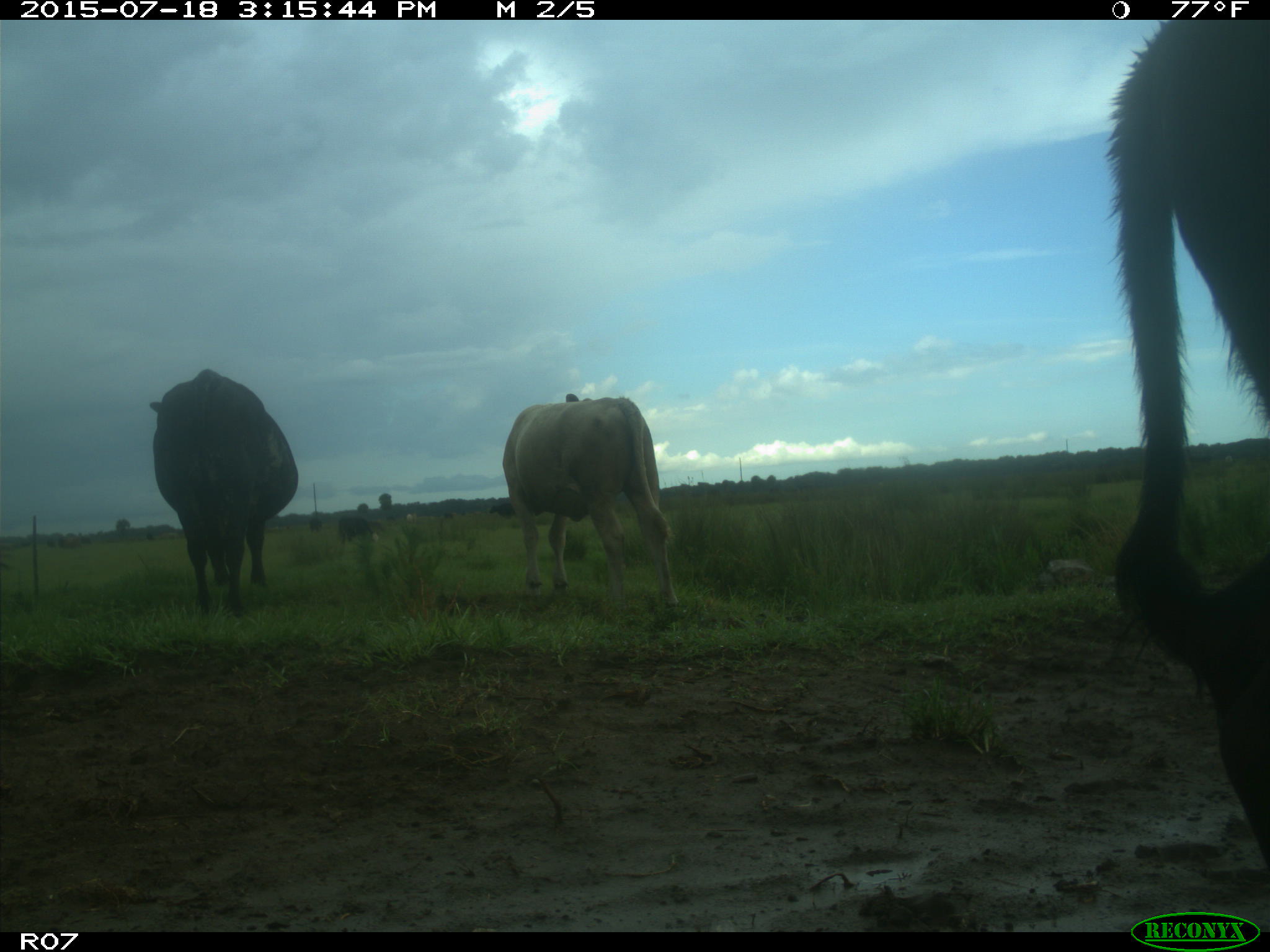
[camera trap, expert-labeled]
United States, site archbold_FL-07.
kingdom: Animalia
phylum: Chordata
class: Mammalia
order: Artiodactyla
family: Bovidae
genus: Bos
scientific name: Bos taurus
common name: domestic cow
Bos taurus (domestic cow).